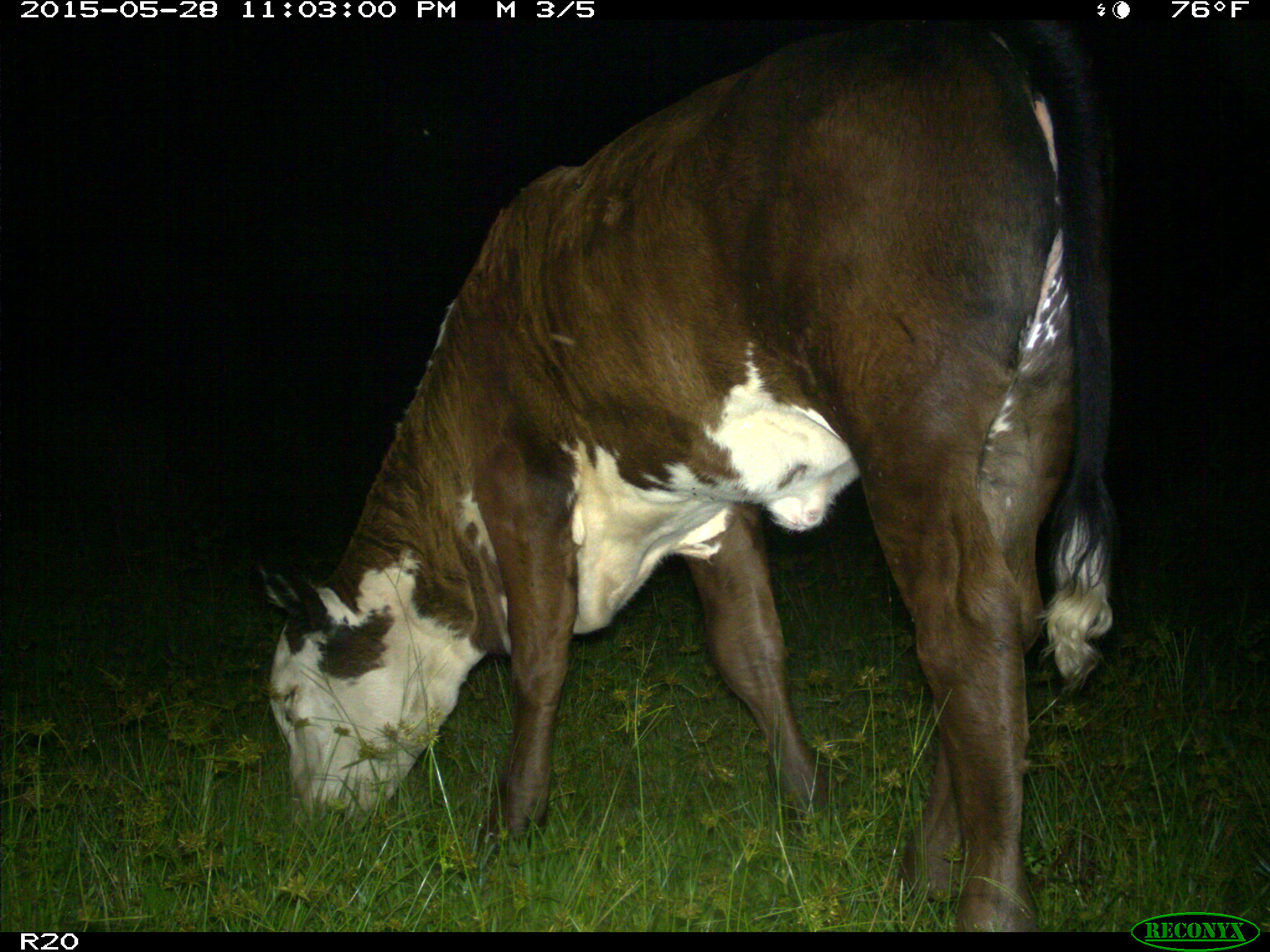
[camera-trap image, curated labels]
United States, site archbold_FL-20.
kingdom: Animalia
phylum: Chordata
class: Mammalia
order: Artiodactyla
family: Bovidae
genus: Bos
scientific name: Bos taurus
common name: domestic cow